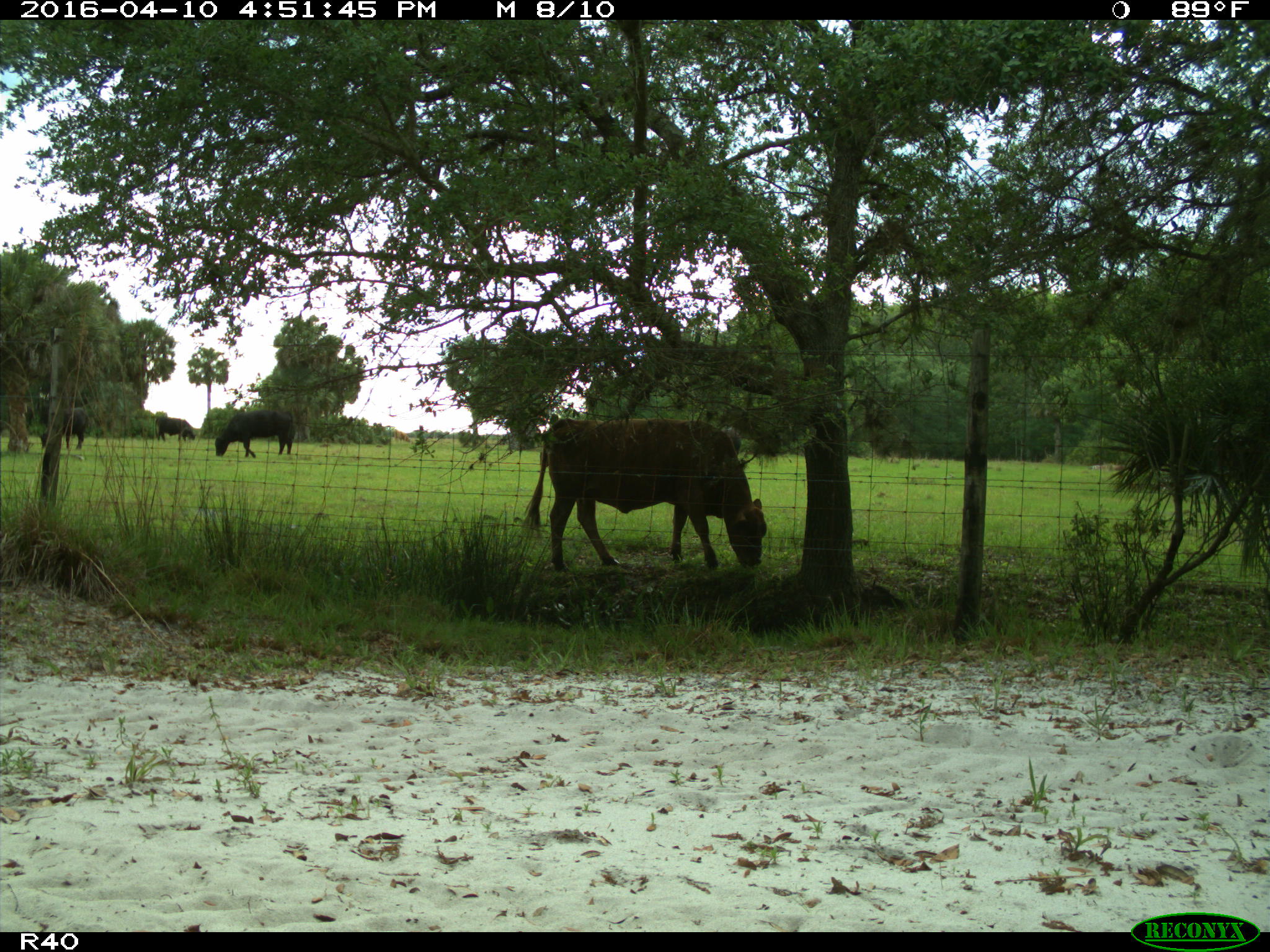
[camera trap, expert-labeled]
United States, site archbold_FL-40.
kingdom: Animalia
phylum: Chordata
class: Mammalia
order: Artiodactyla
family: Bovidae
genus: Bos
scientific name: Bos taurus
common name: domestic cow